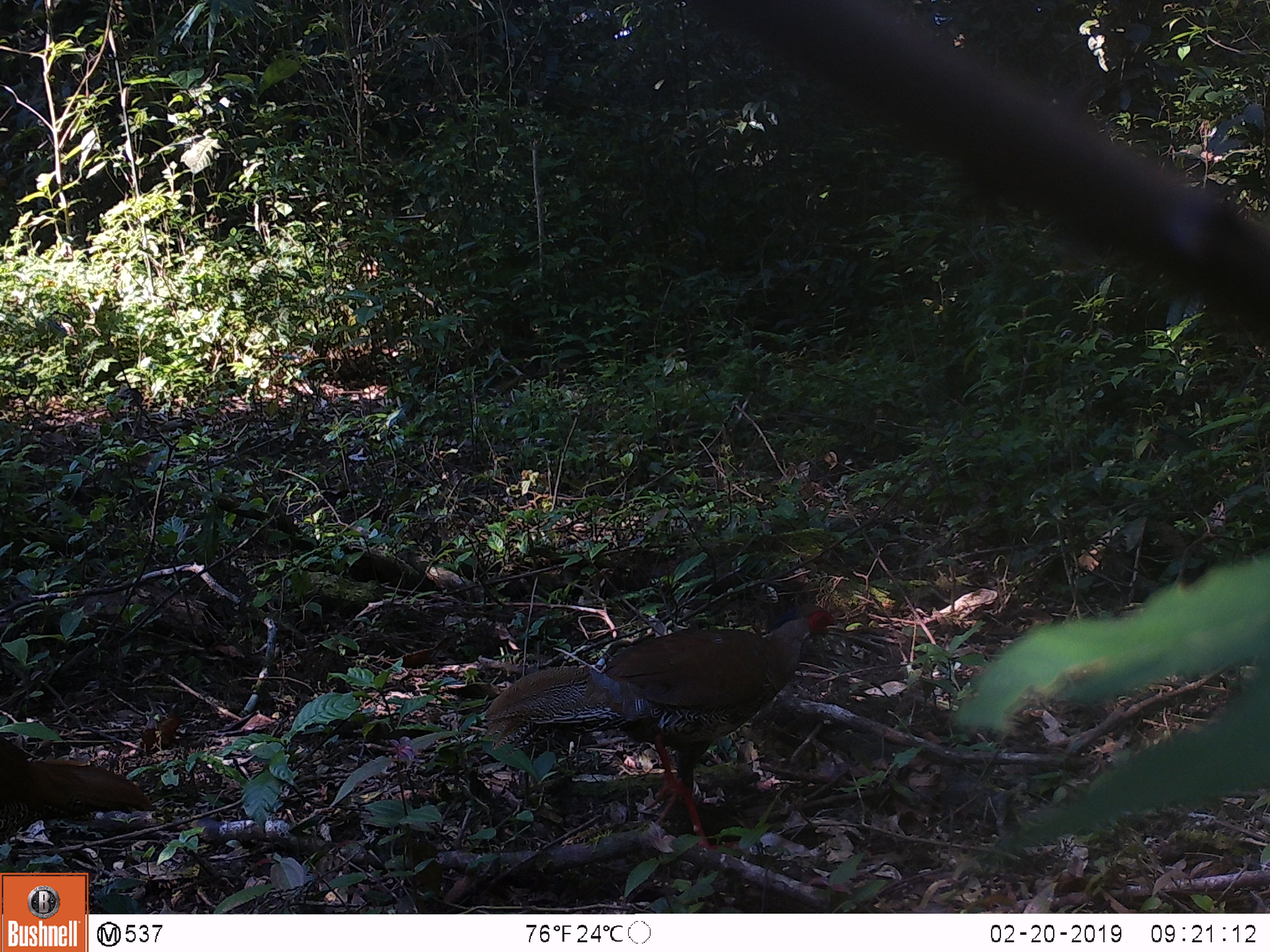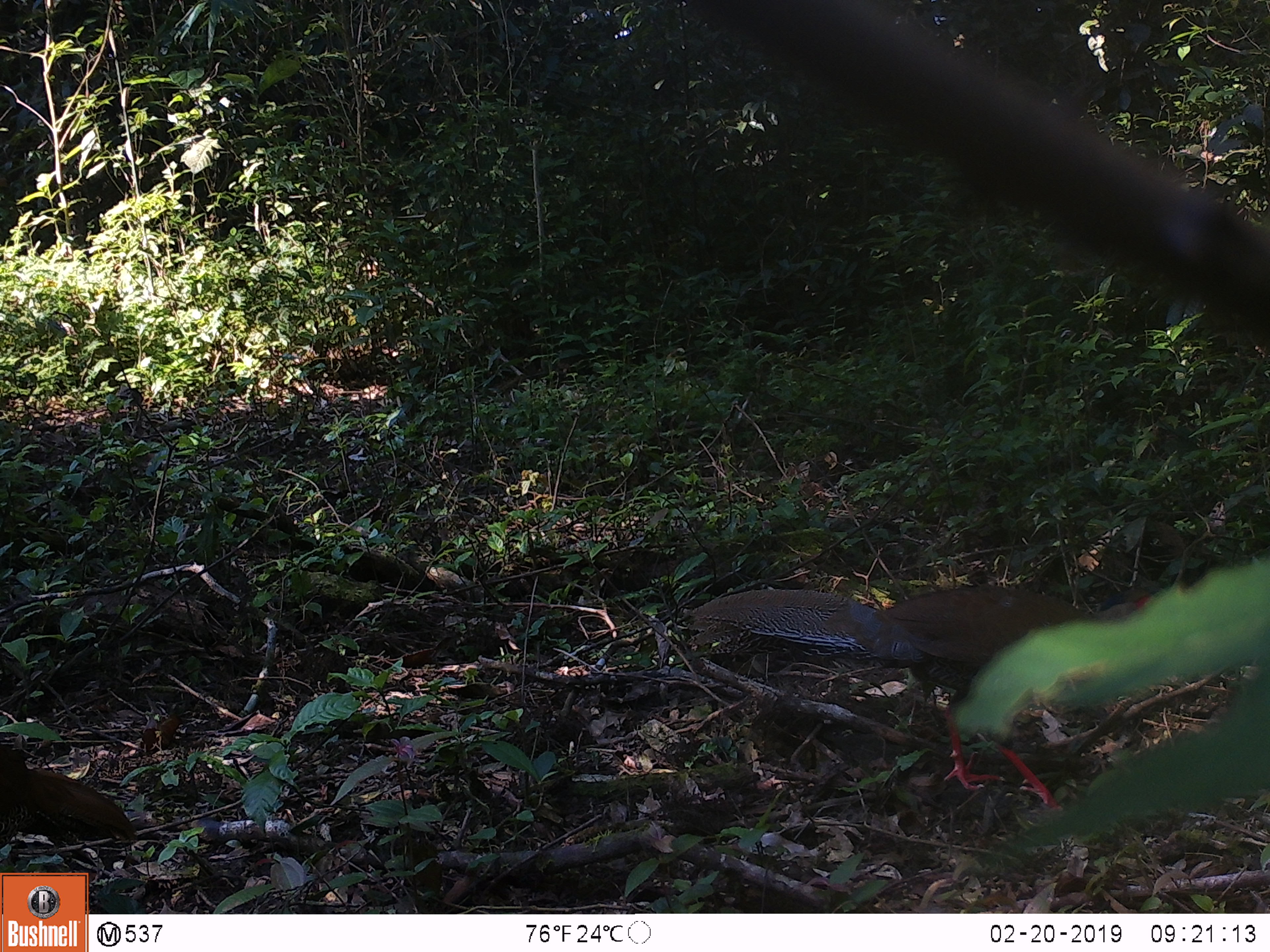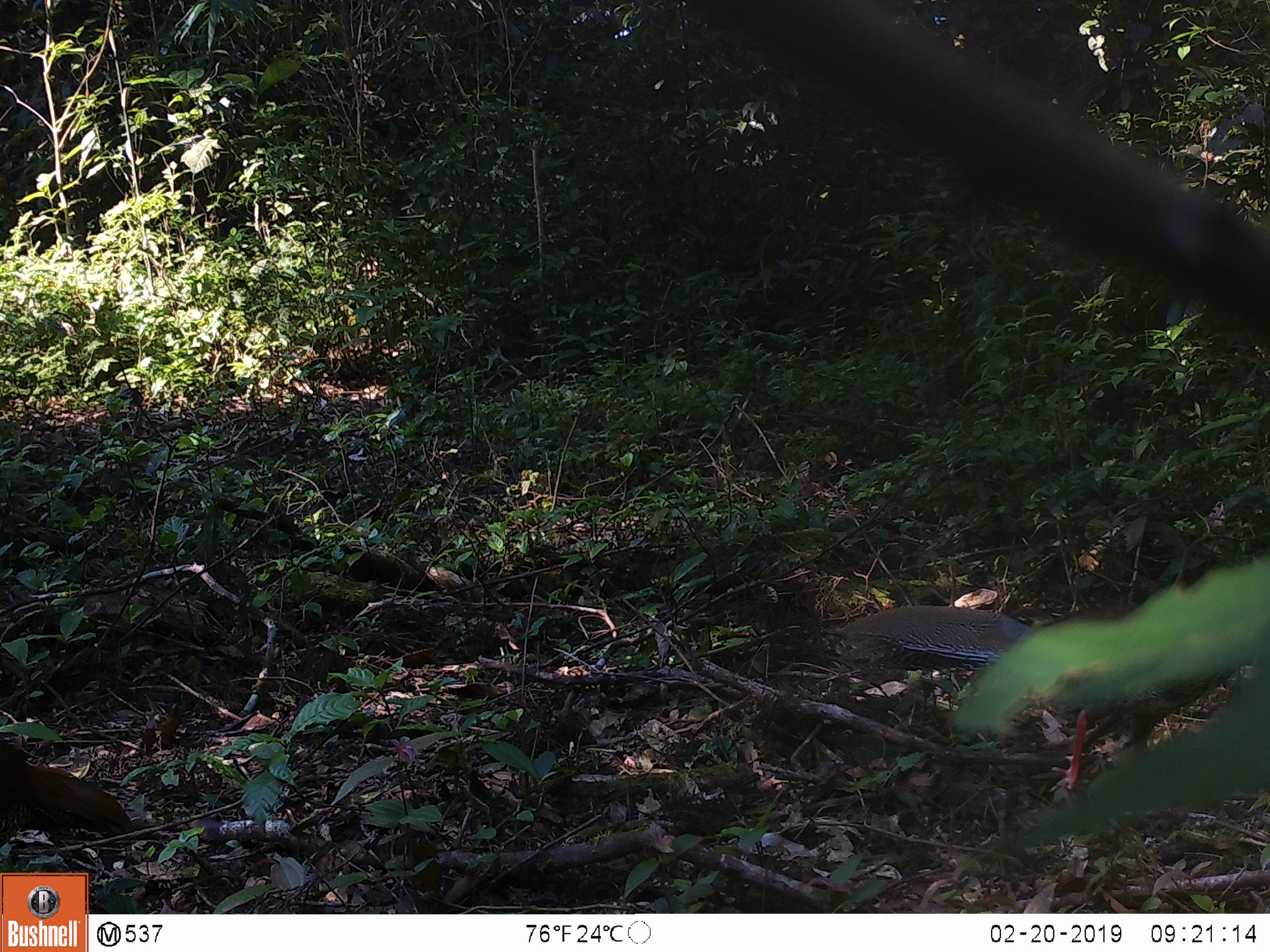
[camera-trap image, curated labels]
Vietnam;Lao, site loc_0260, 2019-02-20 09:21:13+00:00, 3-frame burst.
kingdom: Animalia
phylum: Chordata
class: Aves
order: Galliformes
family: Phasianidae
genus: Lophura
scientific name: Lophura nycthemera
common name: silver pheasant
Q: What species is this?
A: Silver pheasant (Lophura nycthemera).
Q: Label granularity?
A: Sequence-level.